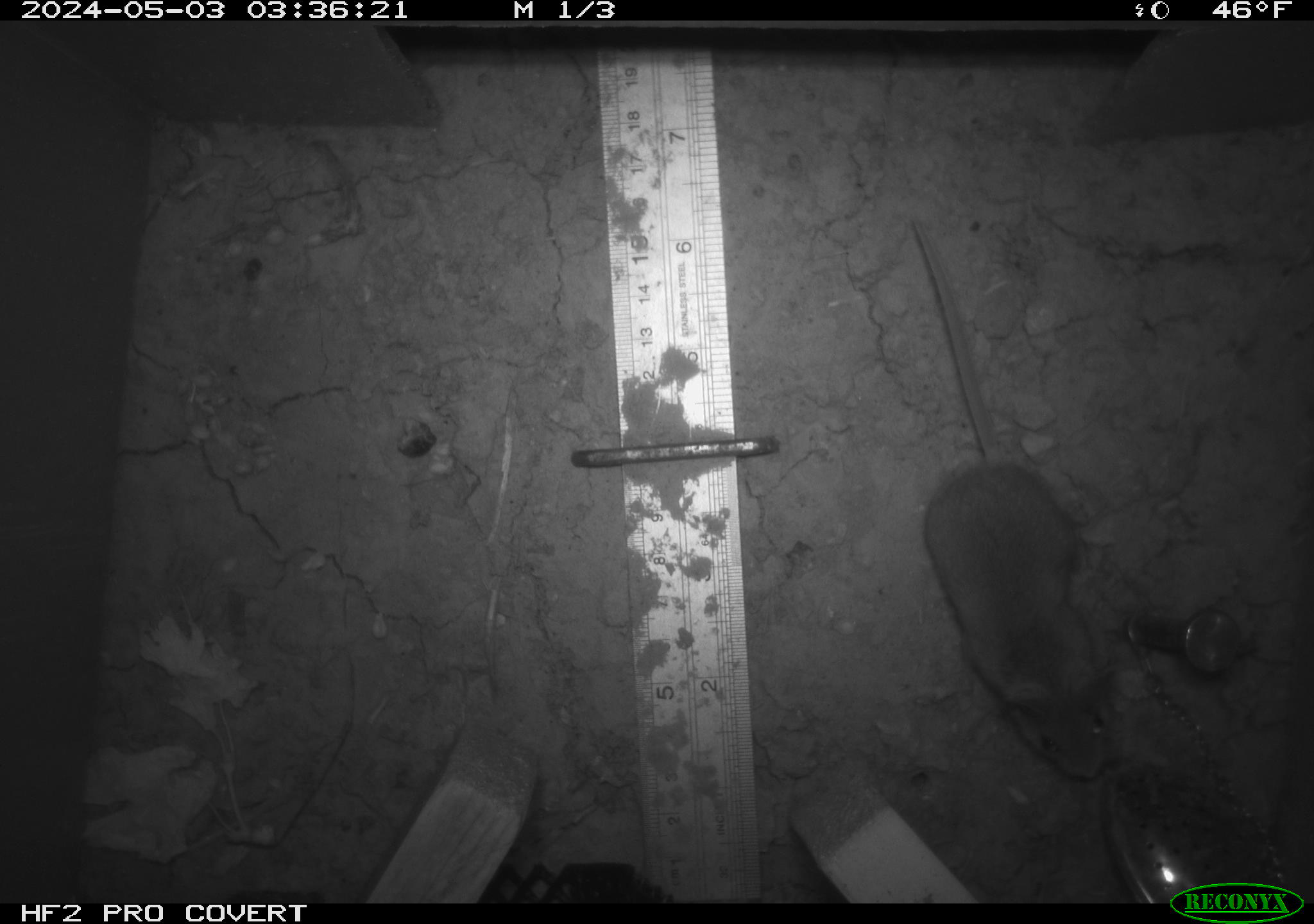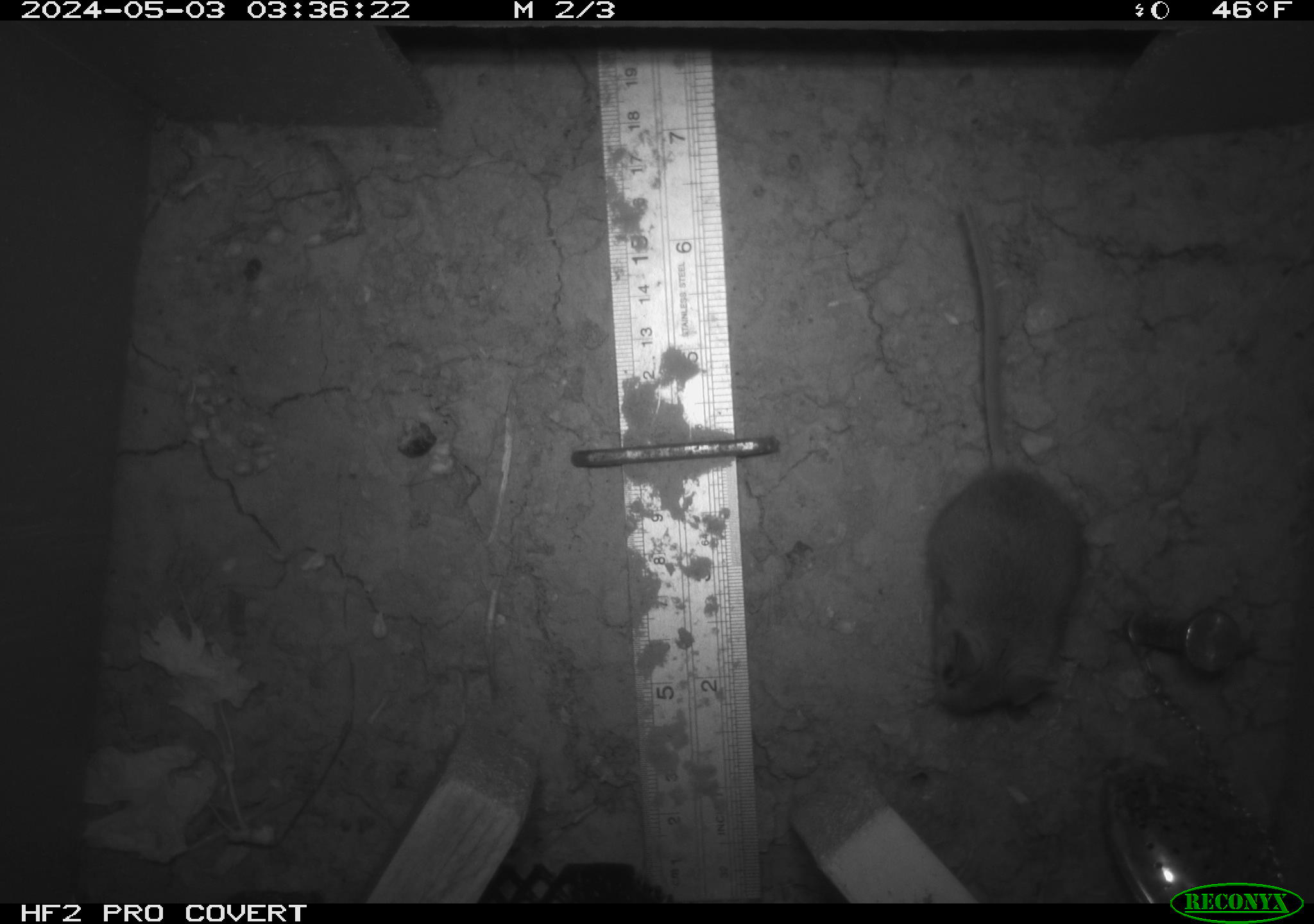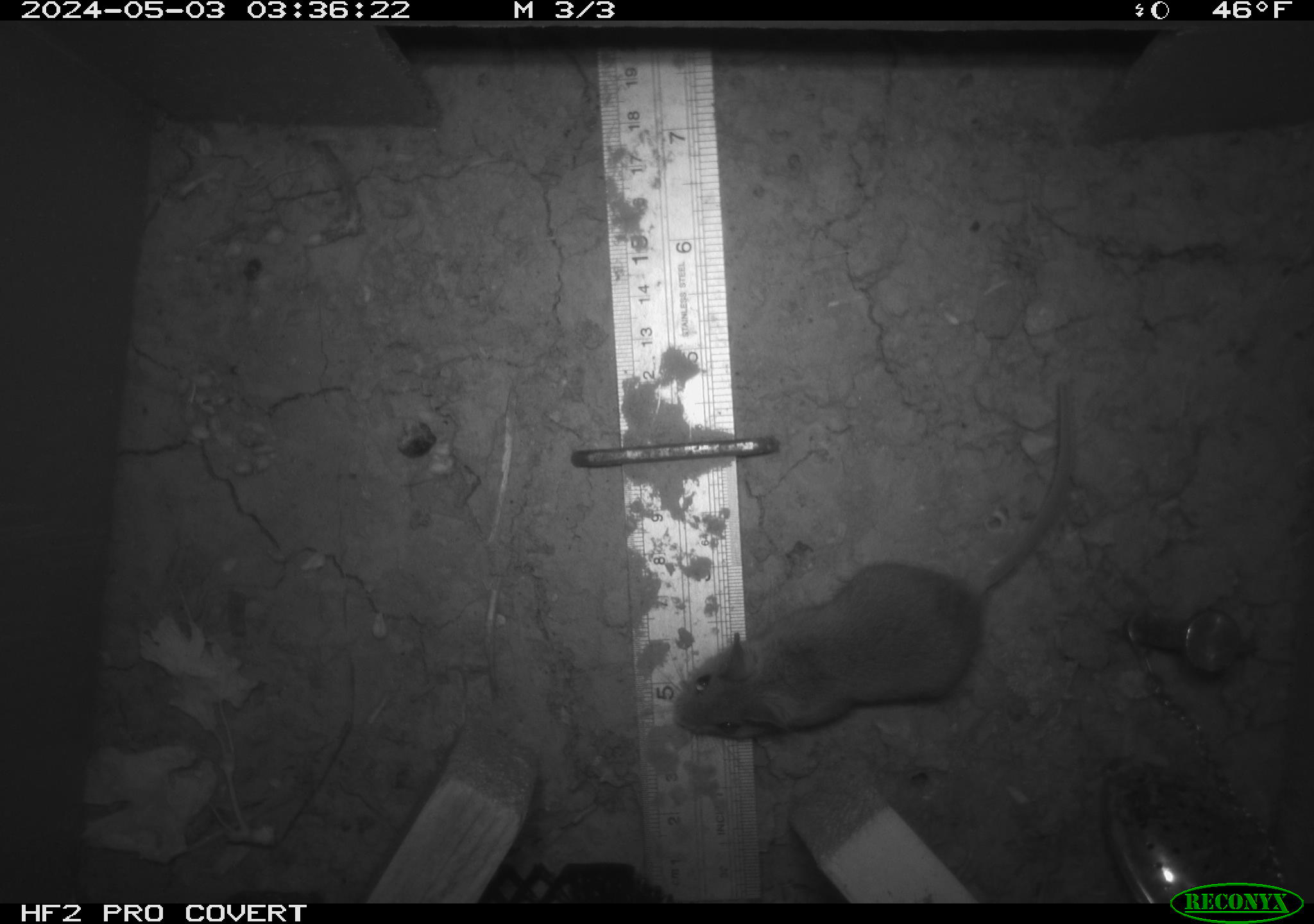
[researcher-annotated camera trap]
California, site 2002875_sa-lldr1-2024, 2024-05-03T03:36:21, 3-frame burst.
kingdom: Animalia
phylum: Chordata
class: Mammalia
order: Rodentia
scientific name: Rodentia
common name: mouse species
Mouse species (Rodentia).